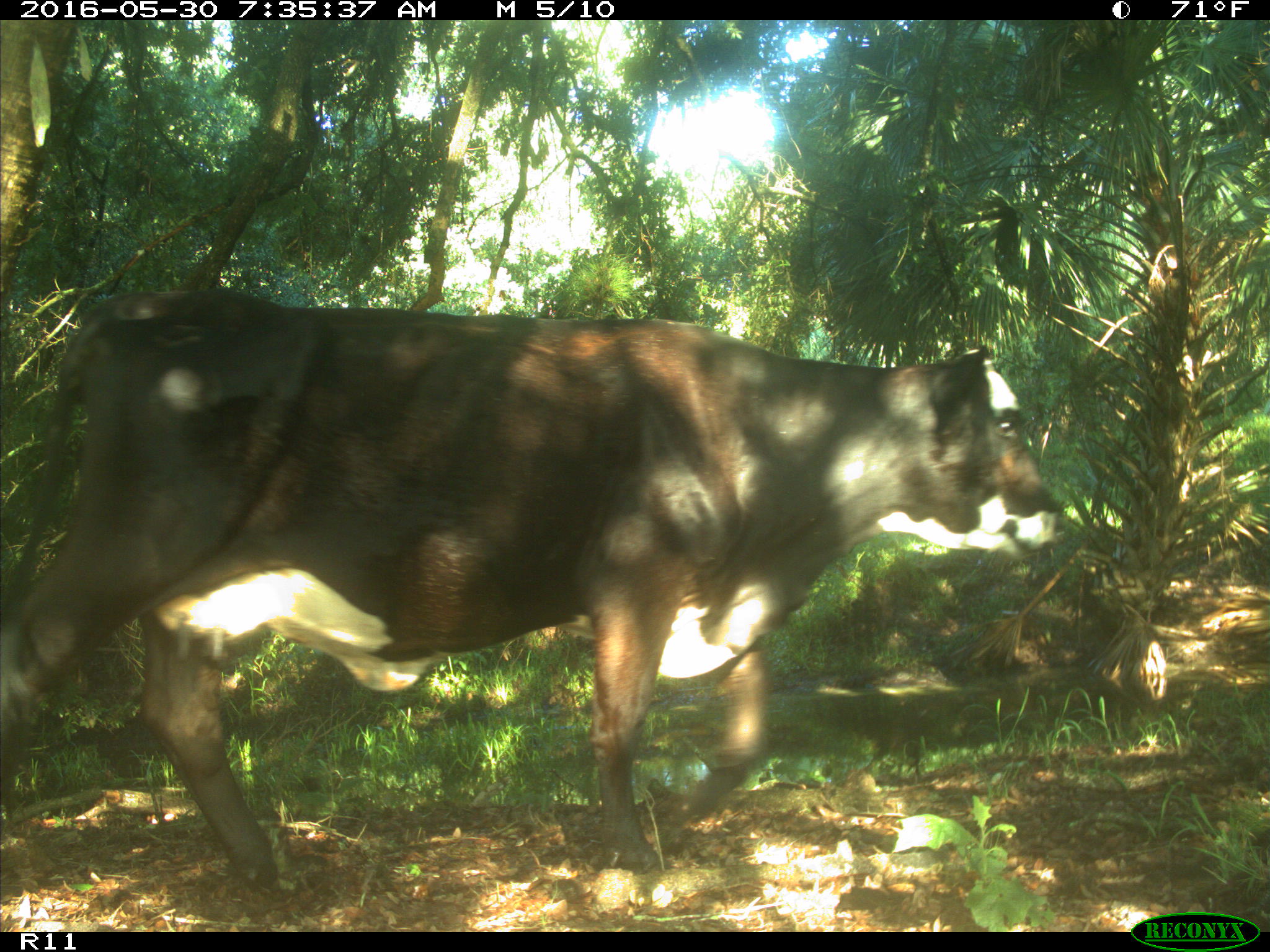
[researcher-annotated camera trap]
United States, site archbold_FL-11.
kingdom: Animalia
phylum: Chordata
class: Mammalia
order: Artiodactyla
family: Bovidae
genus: Bos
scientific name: Bos taurus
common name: domestic cow